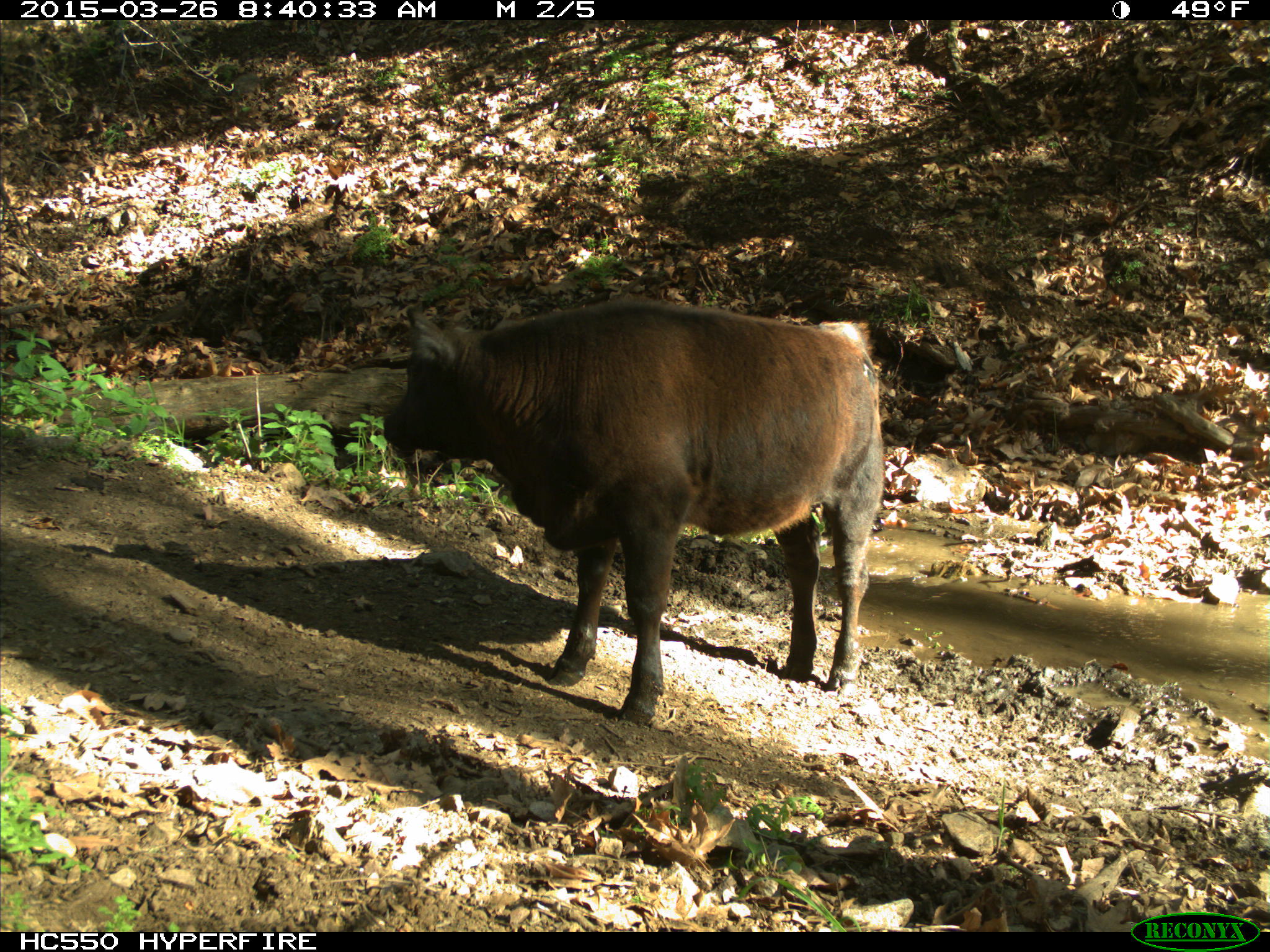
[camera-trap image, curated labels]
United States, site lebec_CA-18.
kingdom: Animalia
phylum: Chordata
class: Mammalia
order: Artiodactyla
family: Bovidae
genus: Bos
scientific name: Bos taurus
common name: domestic cow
Bos taurus (domestic cow).